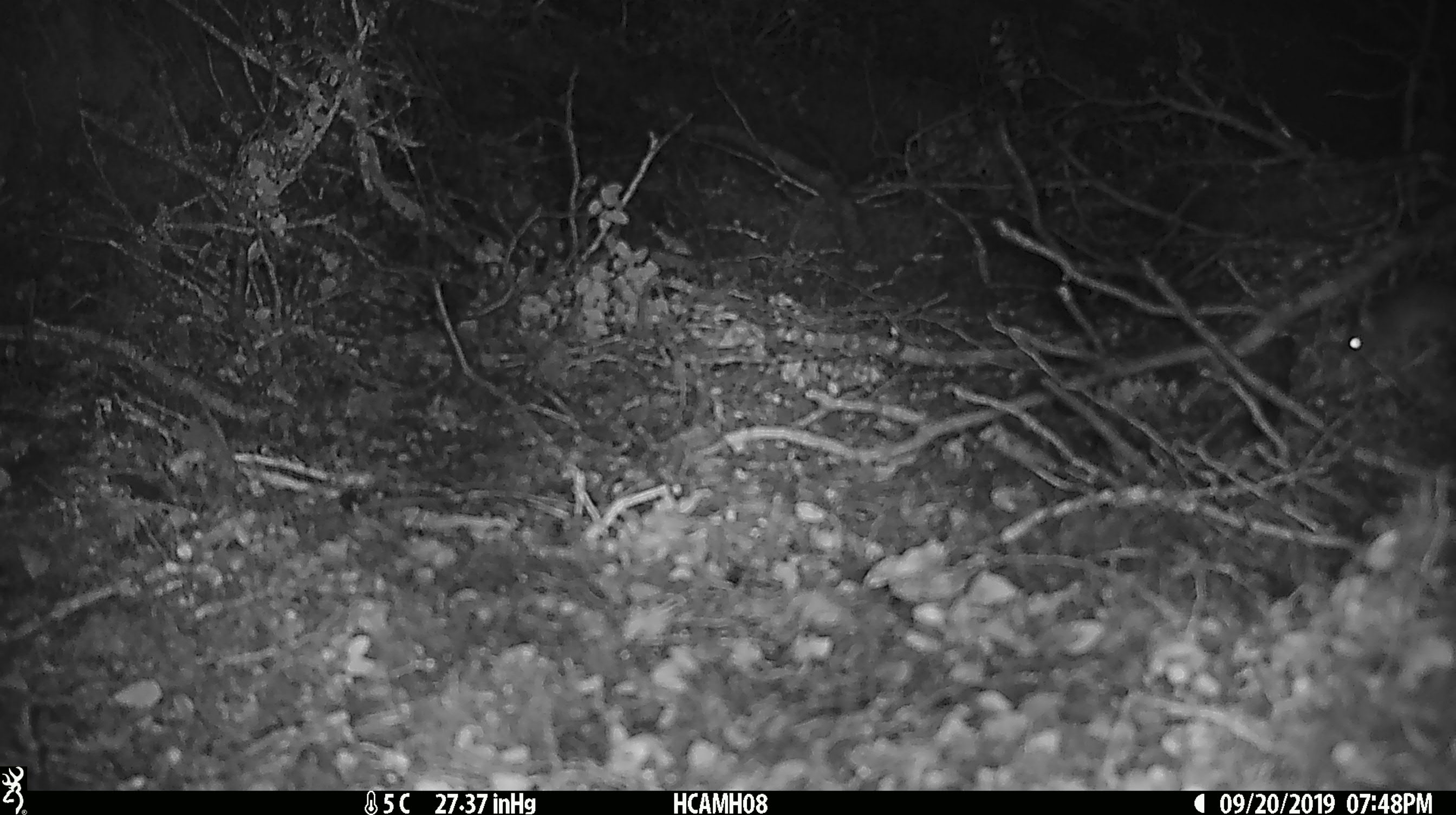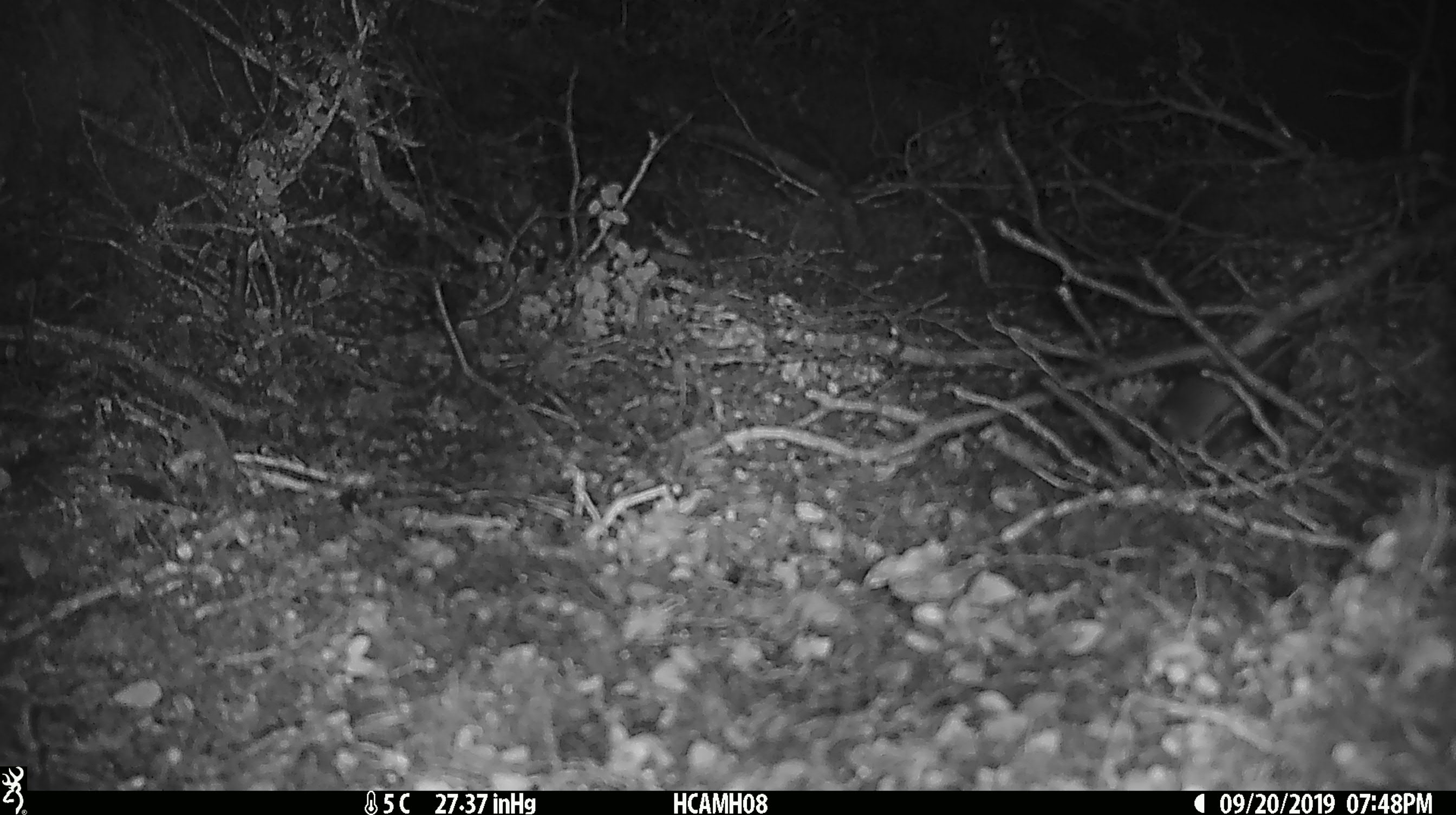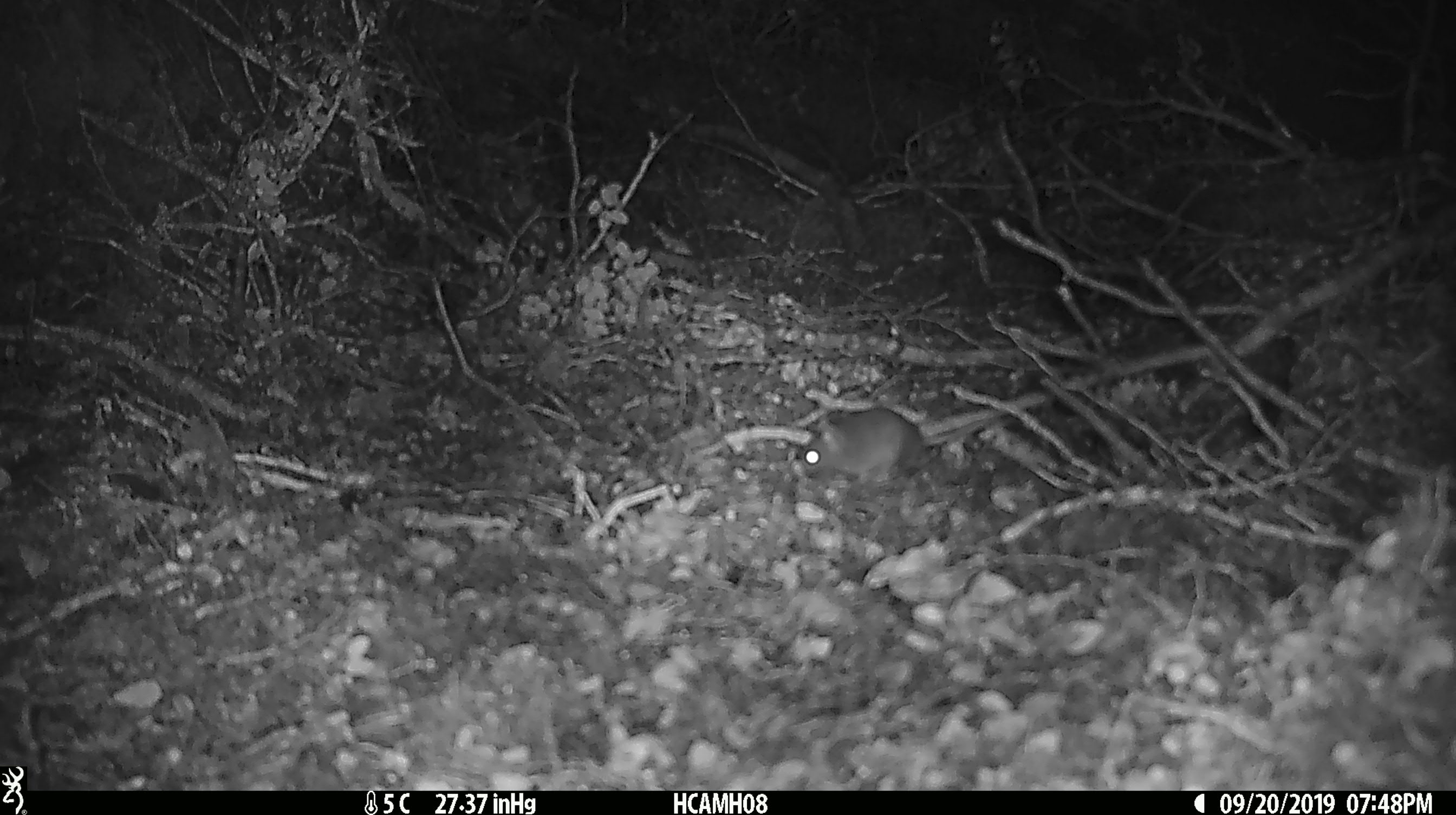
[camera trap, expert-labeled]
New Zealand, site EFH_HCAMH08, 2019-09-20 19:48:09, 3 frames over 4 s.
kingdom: Animalia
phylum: Chordata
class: Mammalia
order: Rodentia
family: Muridae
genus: Mus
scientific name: Mus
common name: mouse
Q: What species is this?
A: Mouse (Mus).